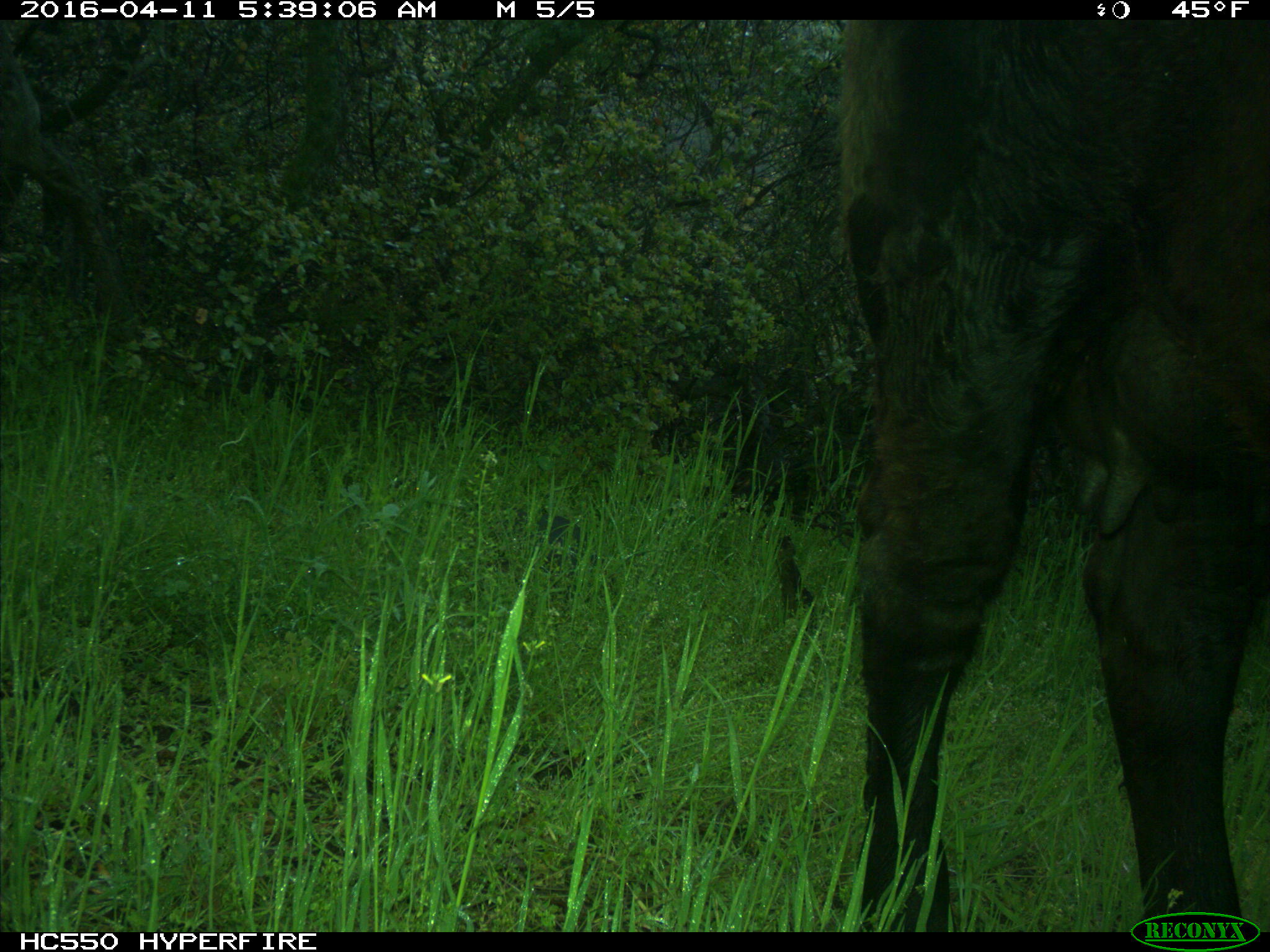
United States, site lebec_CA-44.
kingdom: Animalia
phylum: Chordata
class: Mammalia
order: Artiodactyla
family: Bovidae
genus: Bos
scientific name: Bos taurus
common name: domestic cow